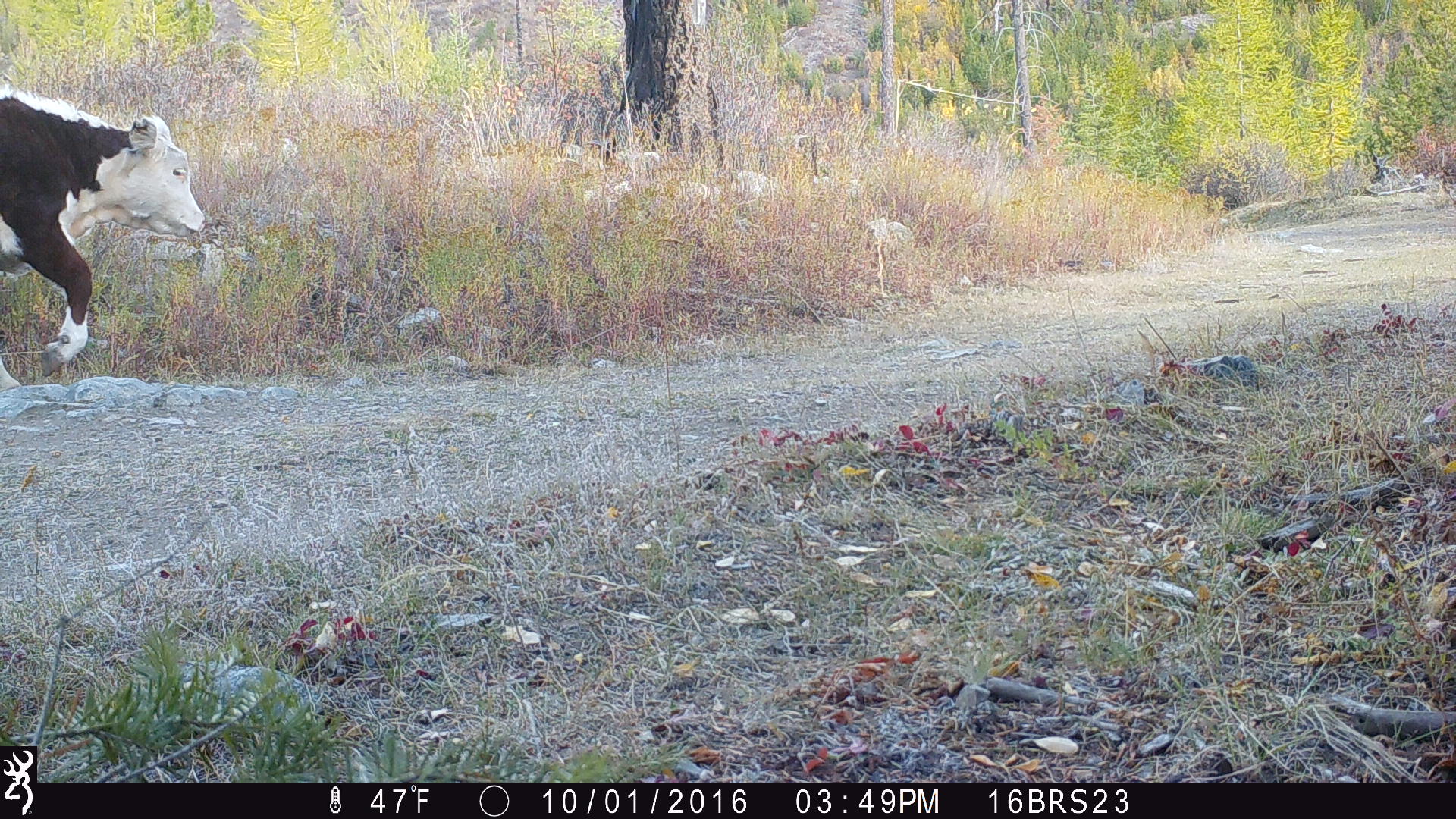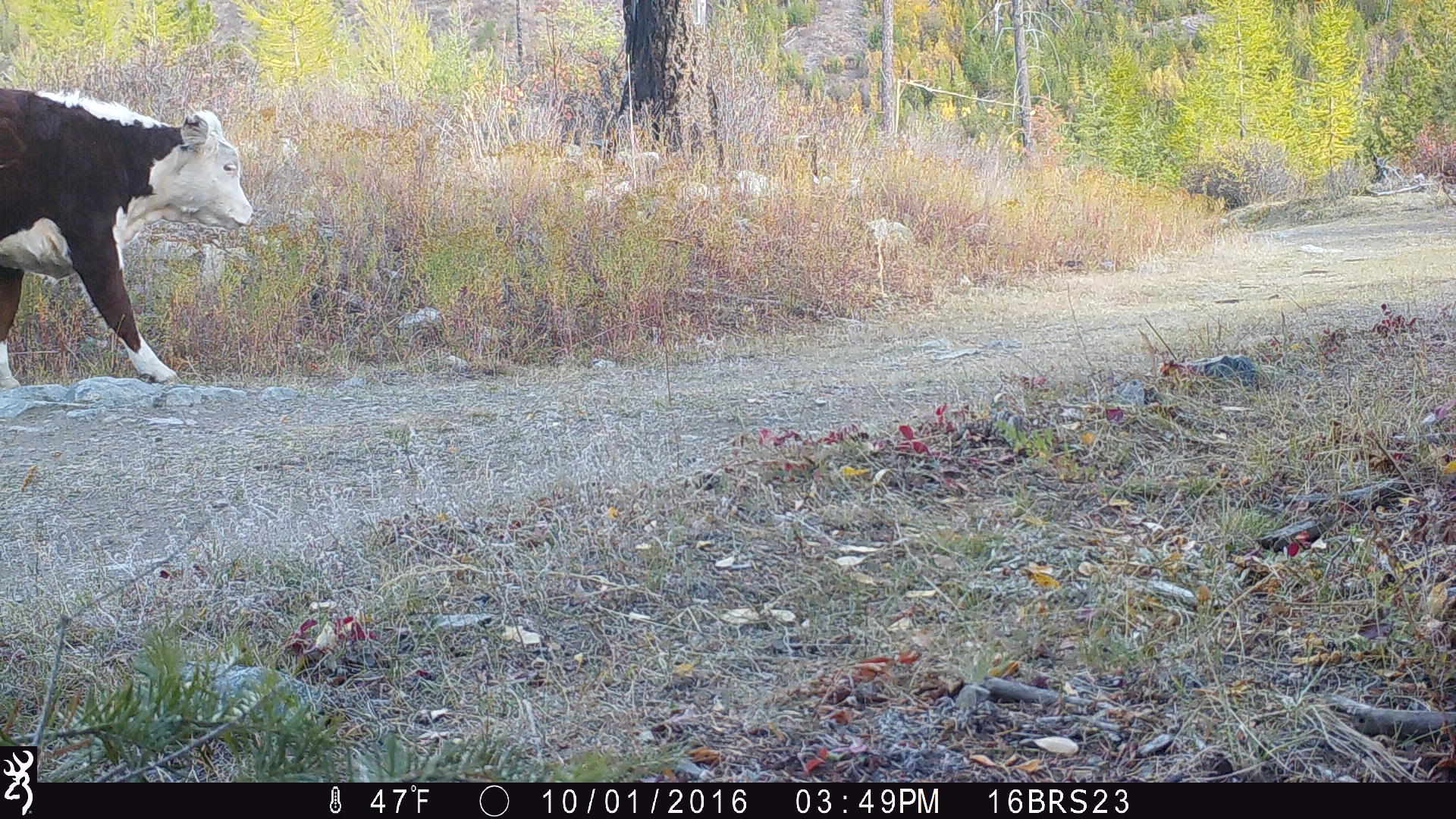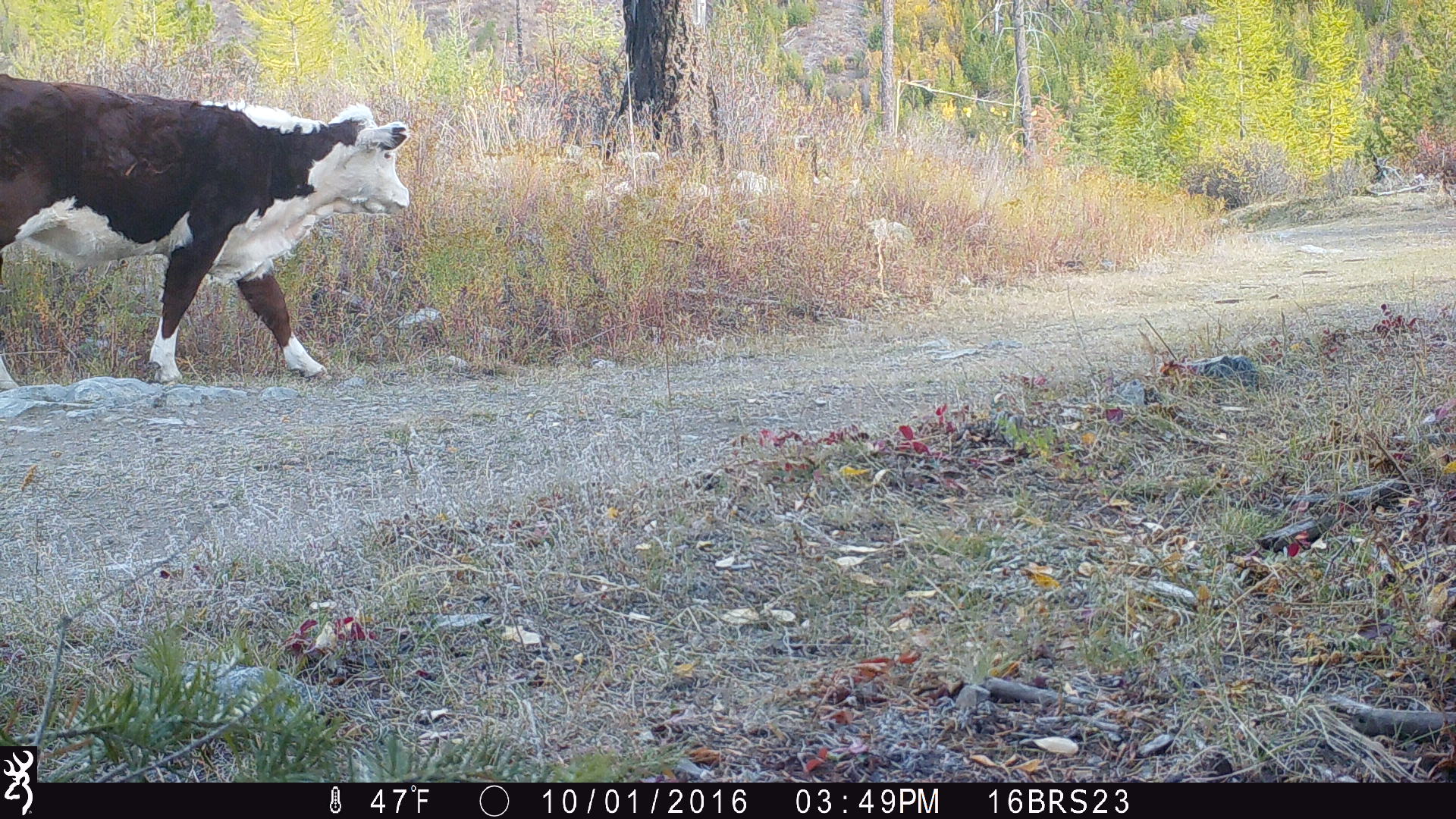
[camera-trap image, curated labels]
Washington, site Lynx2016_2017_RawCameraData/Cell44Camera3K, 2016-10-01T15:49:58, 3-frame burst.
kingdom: Animalia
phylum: Chordata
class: Mammalia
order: Artiodactyla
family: Bovidae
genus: Bos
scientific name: Bos taurus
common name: domestic cattle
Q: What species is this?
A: Domestic cattle (Bos taurus).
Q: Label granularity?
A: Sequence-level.